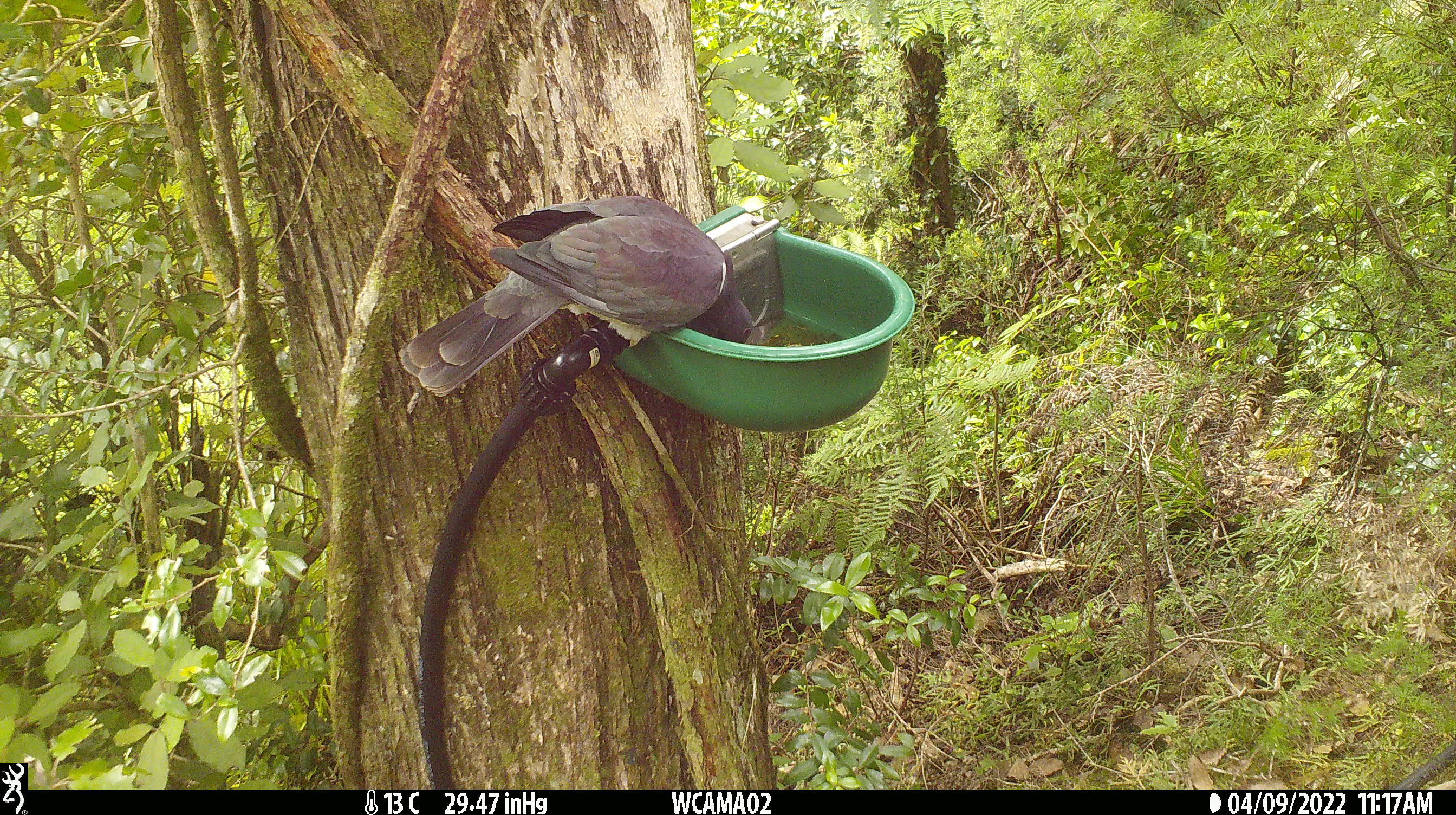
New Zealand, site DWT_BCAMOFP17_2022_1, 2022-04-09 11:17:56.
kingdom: Animalia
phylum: Chordata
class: Aves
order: Columbiformes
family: Columbidae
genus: Hemiphaga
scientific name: Hemiphaga novaeseelandiae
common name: new zealand pigeon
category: kereru